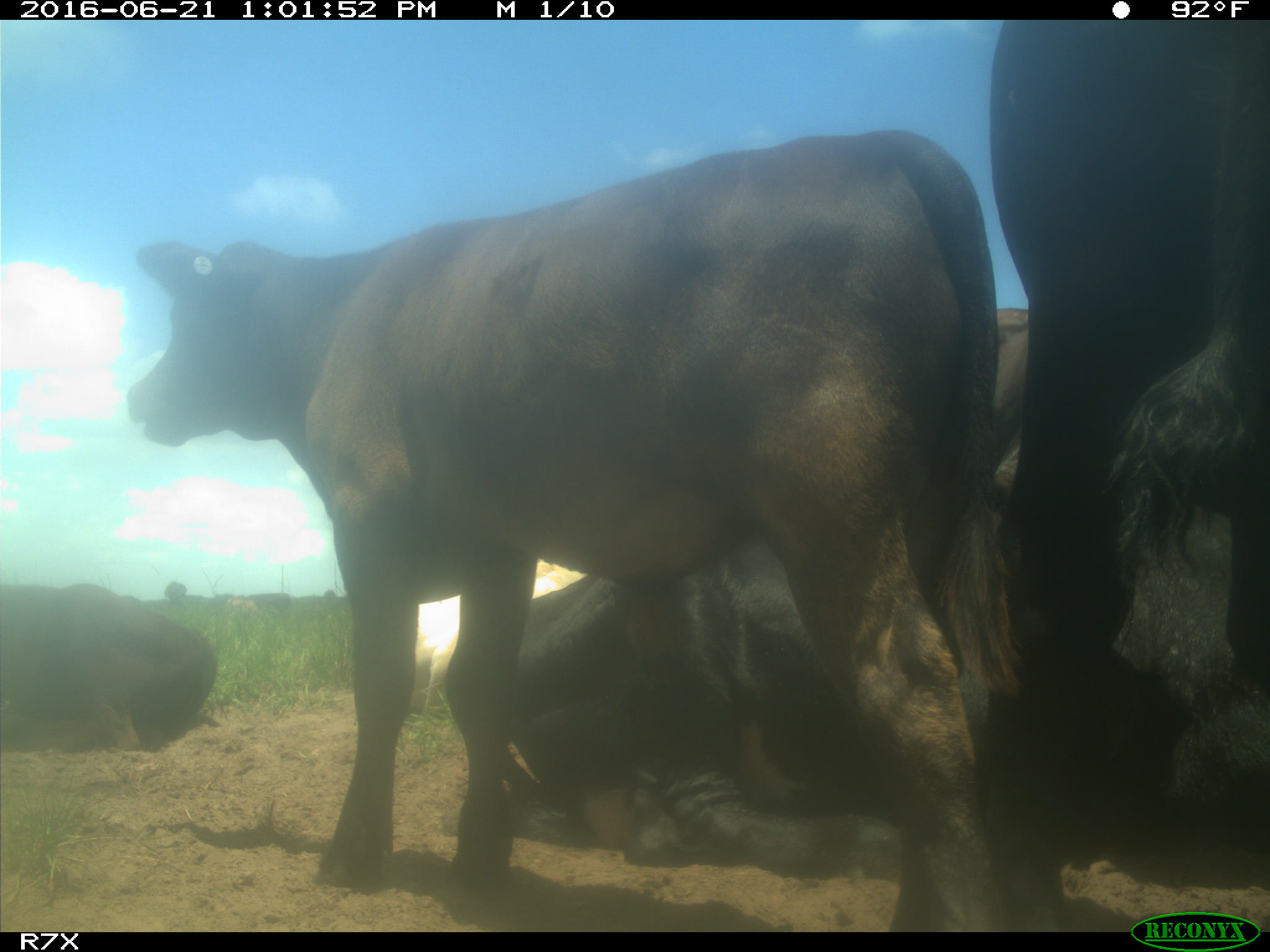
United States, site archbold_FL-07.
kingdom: Animalia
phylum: Chordata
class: Mammalia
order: Artiodactyla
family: Bovidae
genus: Bos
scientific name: Bos taurus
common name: domestic cow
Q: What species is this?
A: Bos taurus (domestic cow).